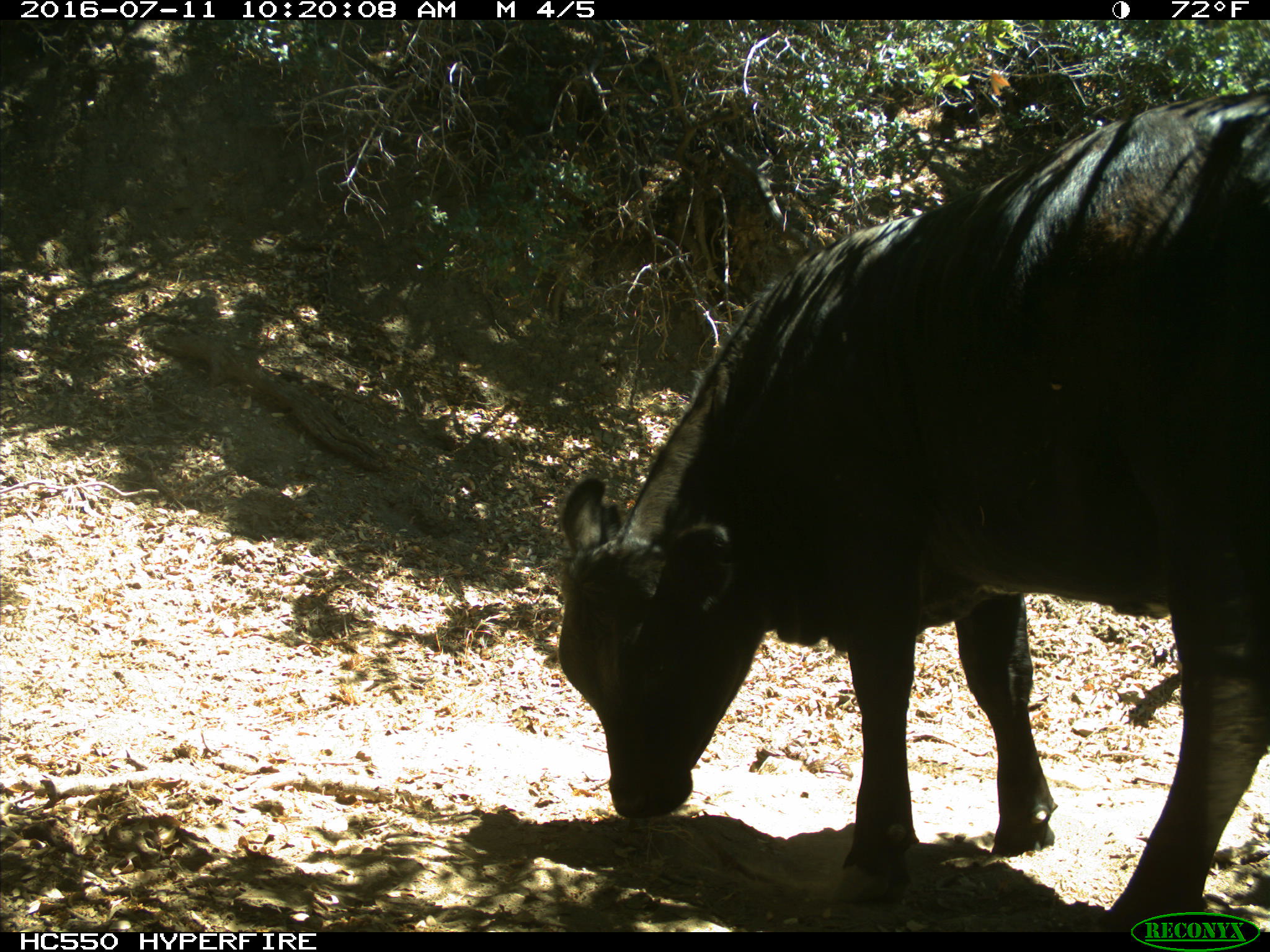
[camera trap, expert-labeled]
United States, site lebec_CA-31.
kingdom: Animalia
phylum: Chordata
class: Mammalia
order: Artiodactyla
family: Bovidae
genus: Bos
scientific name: Bos taurus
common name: domestic cow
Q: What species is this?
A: Bos taurus (domestic cow).